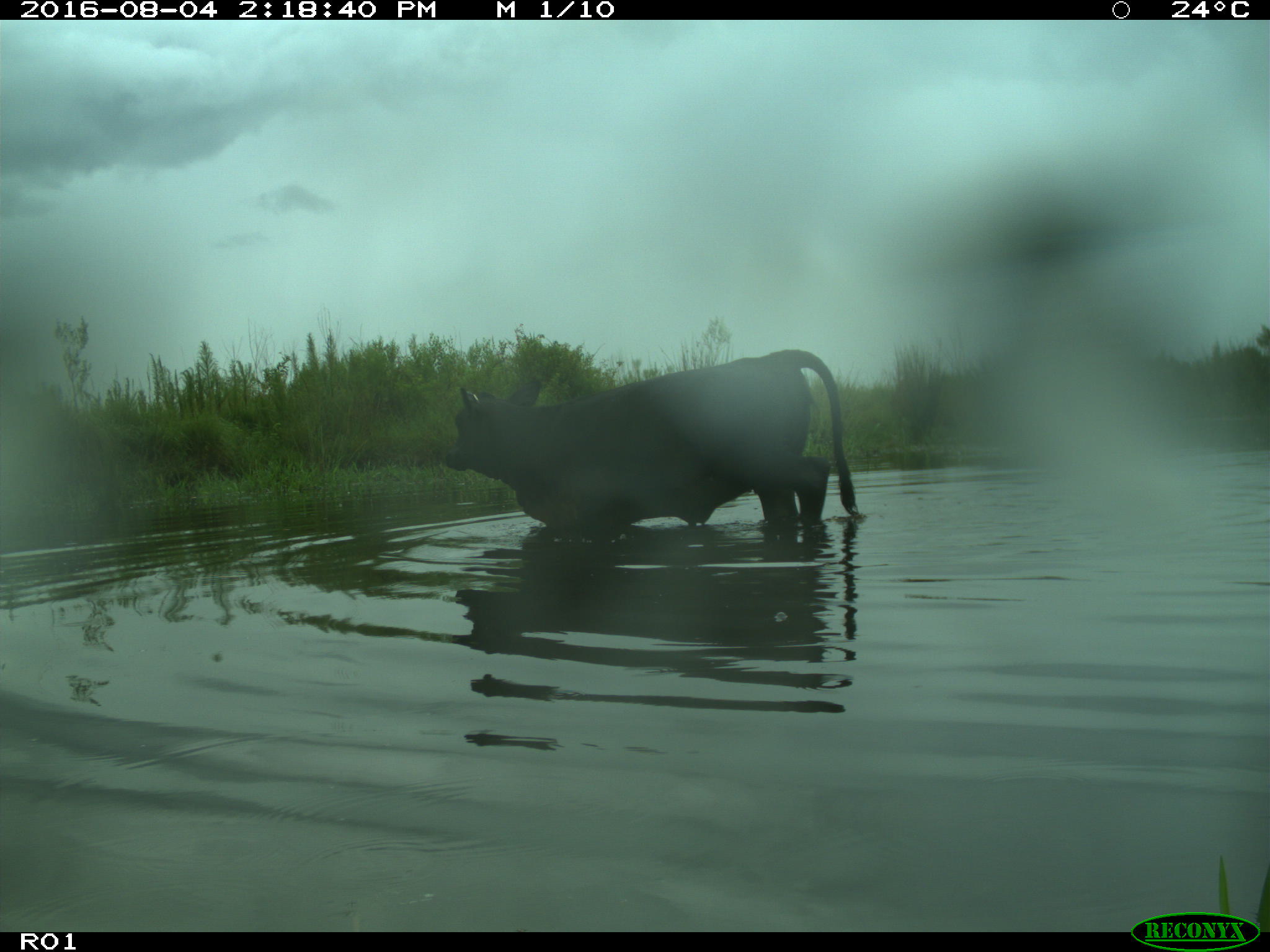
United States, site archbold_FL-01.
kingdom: Animalia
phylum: Chordata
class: Mammalia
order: Artiodactyla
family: Bovidae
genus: Bos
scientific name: Bos taurus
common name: domestic cow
Bos taurus (domestic cow).